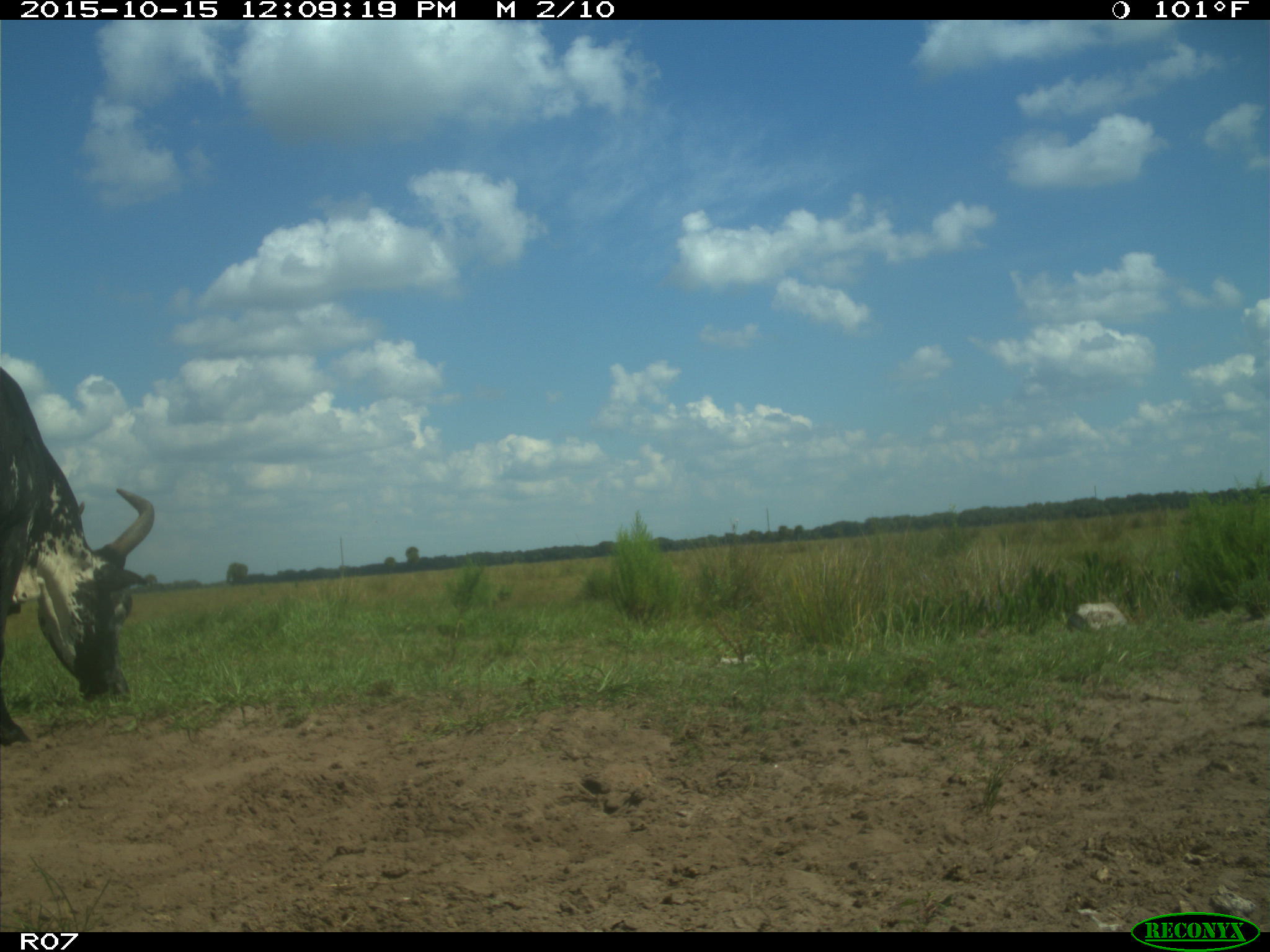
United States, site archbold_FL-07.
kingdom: Animalia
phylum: Chordata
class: Mammalia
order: Artiodactyla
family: Bovidae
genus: Bos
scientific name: Bos taurus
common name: domestic cow